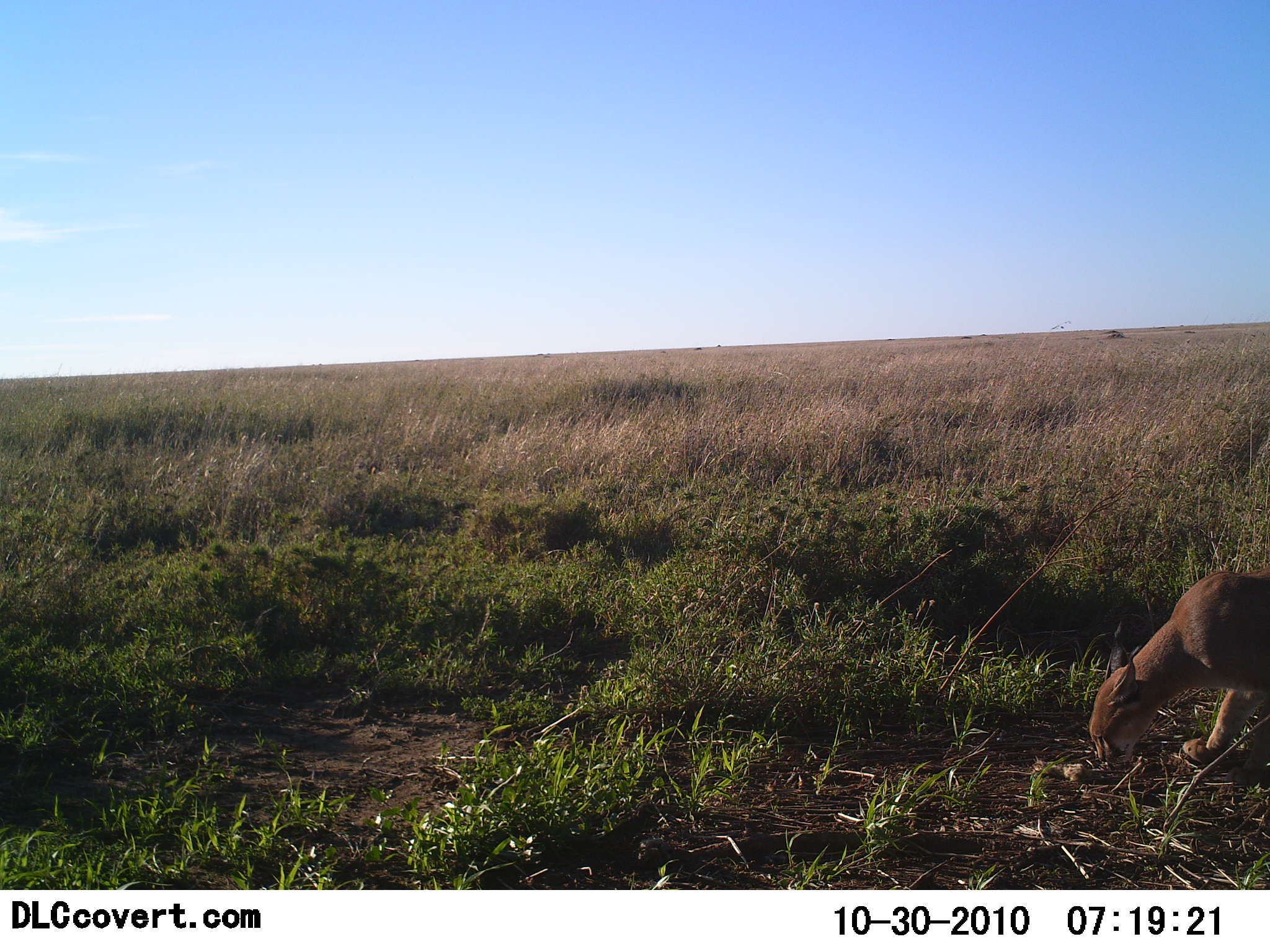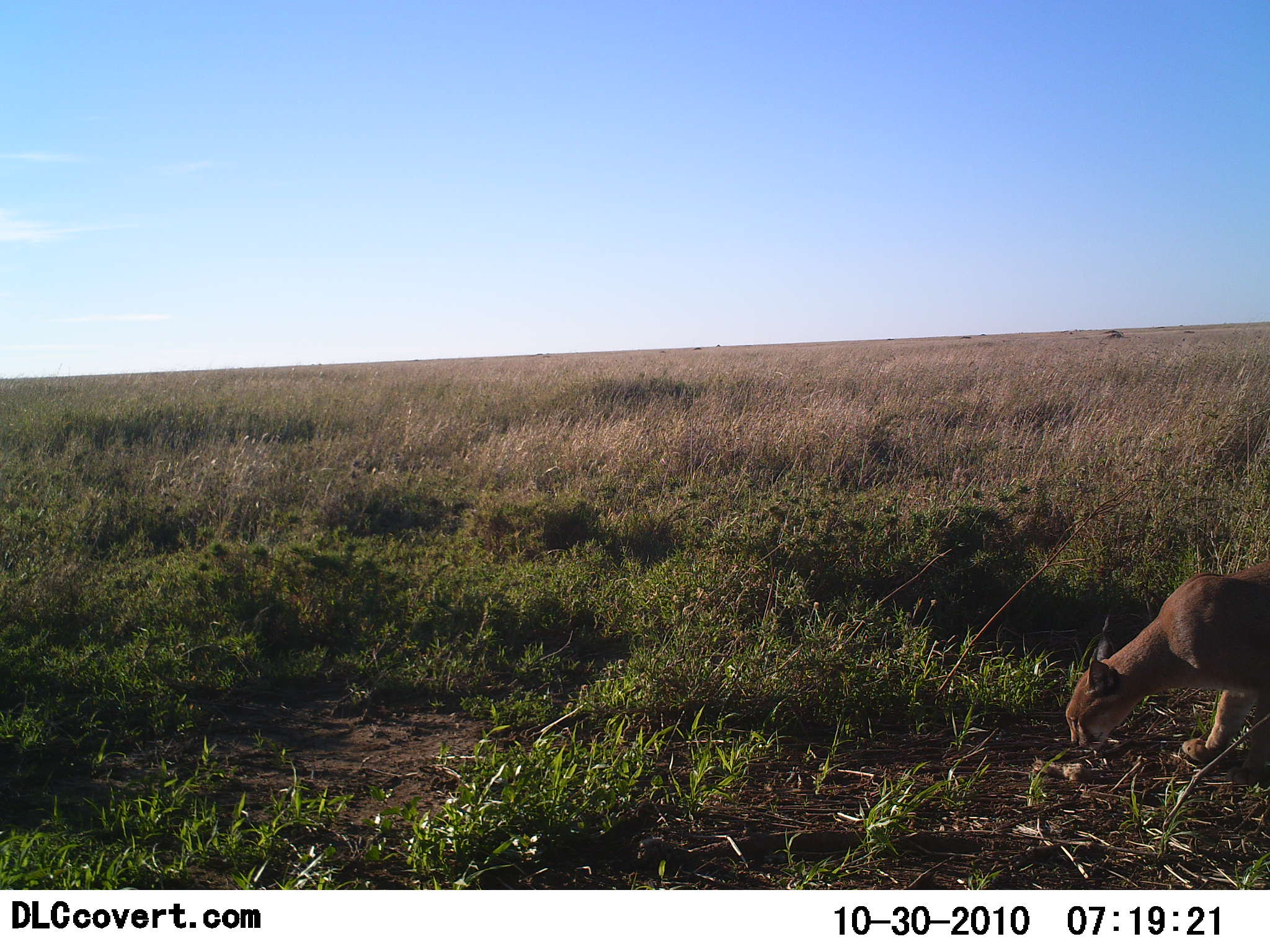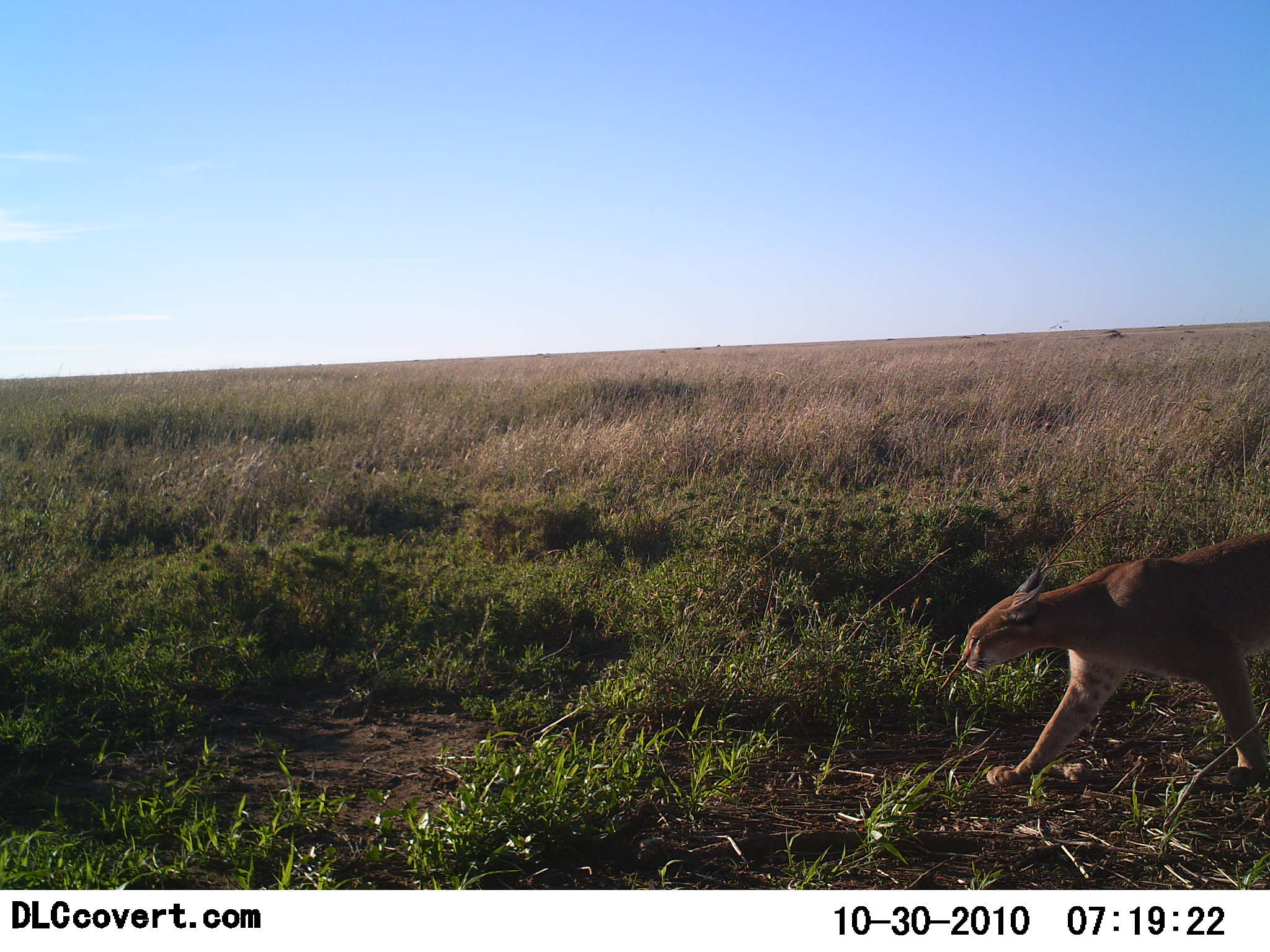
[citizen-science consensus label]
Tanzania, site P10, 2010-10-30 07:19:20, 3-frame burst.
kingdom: Animalia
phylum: Chordata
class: Mammalia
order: Carnivora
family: Felidae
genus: Caracal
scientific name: Caracal caracal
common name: caracal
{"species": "caracal (Caracal caracal)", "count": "1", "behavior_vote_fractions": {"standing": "0%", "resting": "0%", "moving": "100%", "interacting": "0%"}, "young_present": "0%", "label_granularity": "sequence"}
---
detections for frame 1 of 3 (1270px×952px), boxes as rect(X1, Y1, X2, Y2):
animal: rect(1089, 566, 1270, 786)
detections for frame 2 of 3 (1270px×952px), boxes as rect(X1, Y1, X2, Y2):
animal: rect(1066, 560, 1270, 786)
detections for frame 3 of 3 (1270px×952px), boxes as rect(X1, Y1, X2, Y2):
animal: rect(961, 532, 1270, 786)